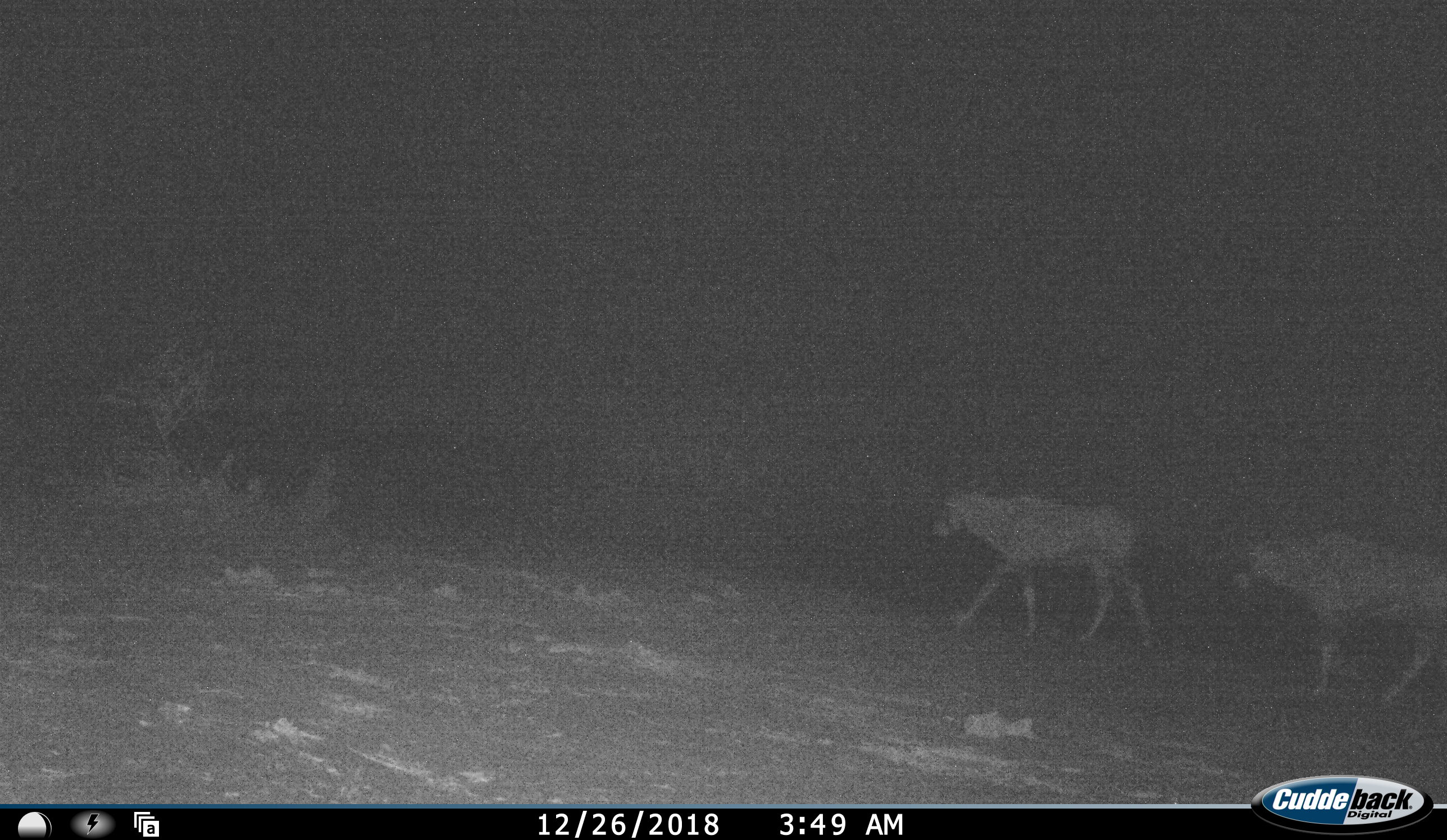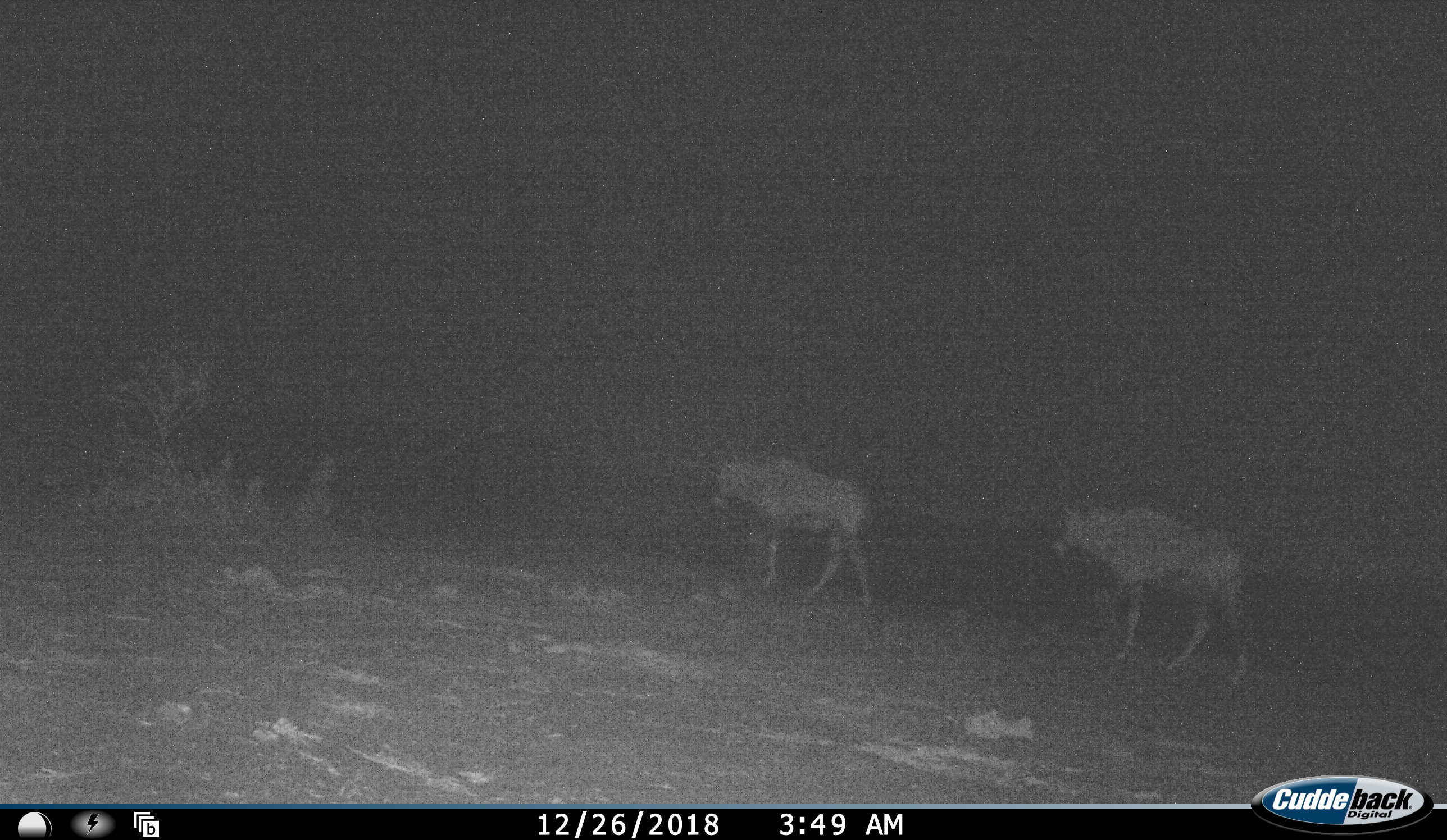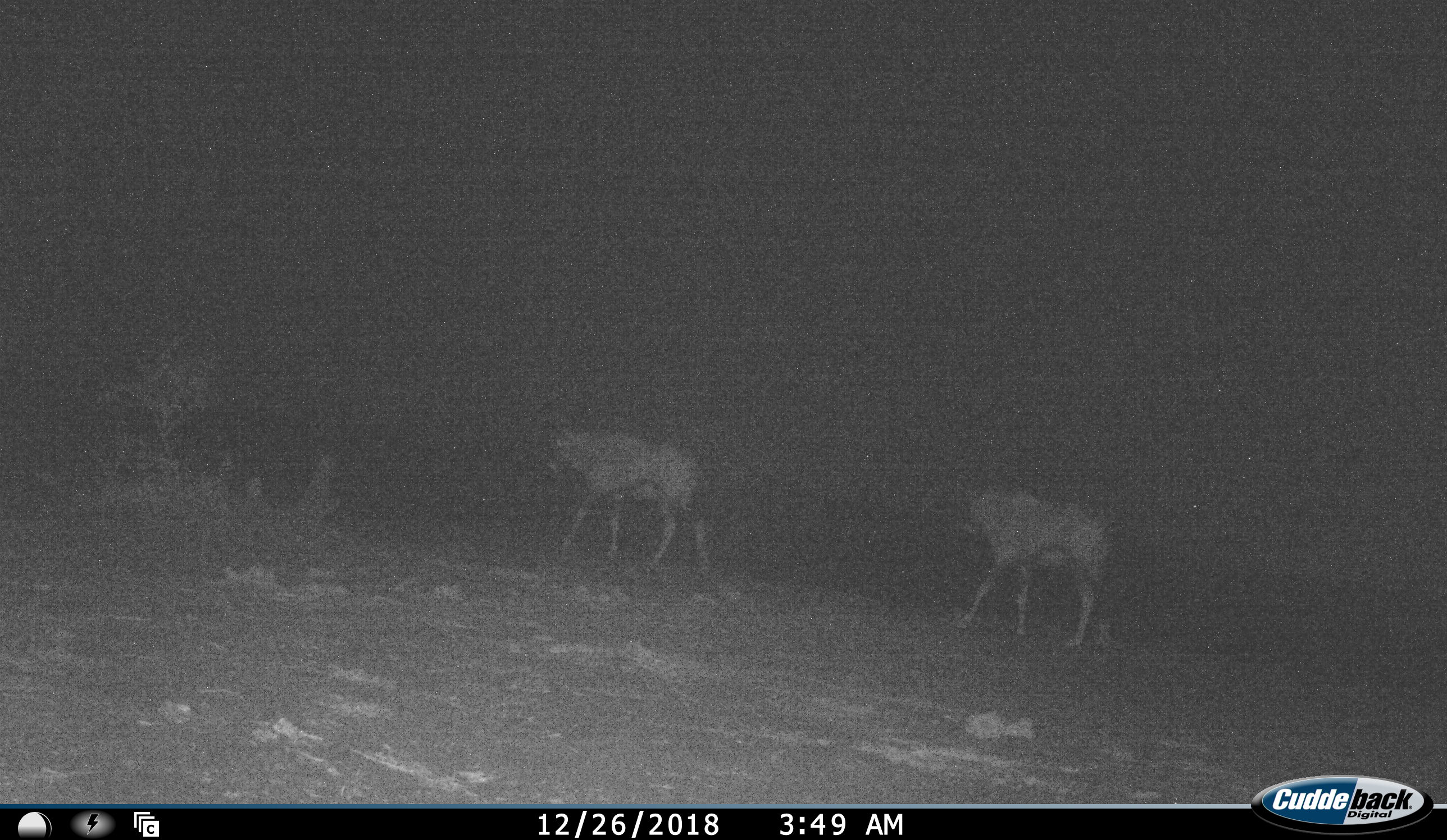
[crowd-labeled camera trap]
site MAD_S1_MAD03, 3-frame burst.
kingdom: Animalia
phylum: Chordata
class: Mammalia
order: Artiodactyla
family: Bovidae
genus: Oryx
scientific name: Oryx gazella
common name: gemsbok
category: oryx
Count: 2.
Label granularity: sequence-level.